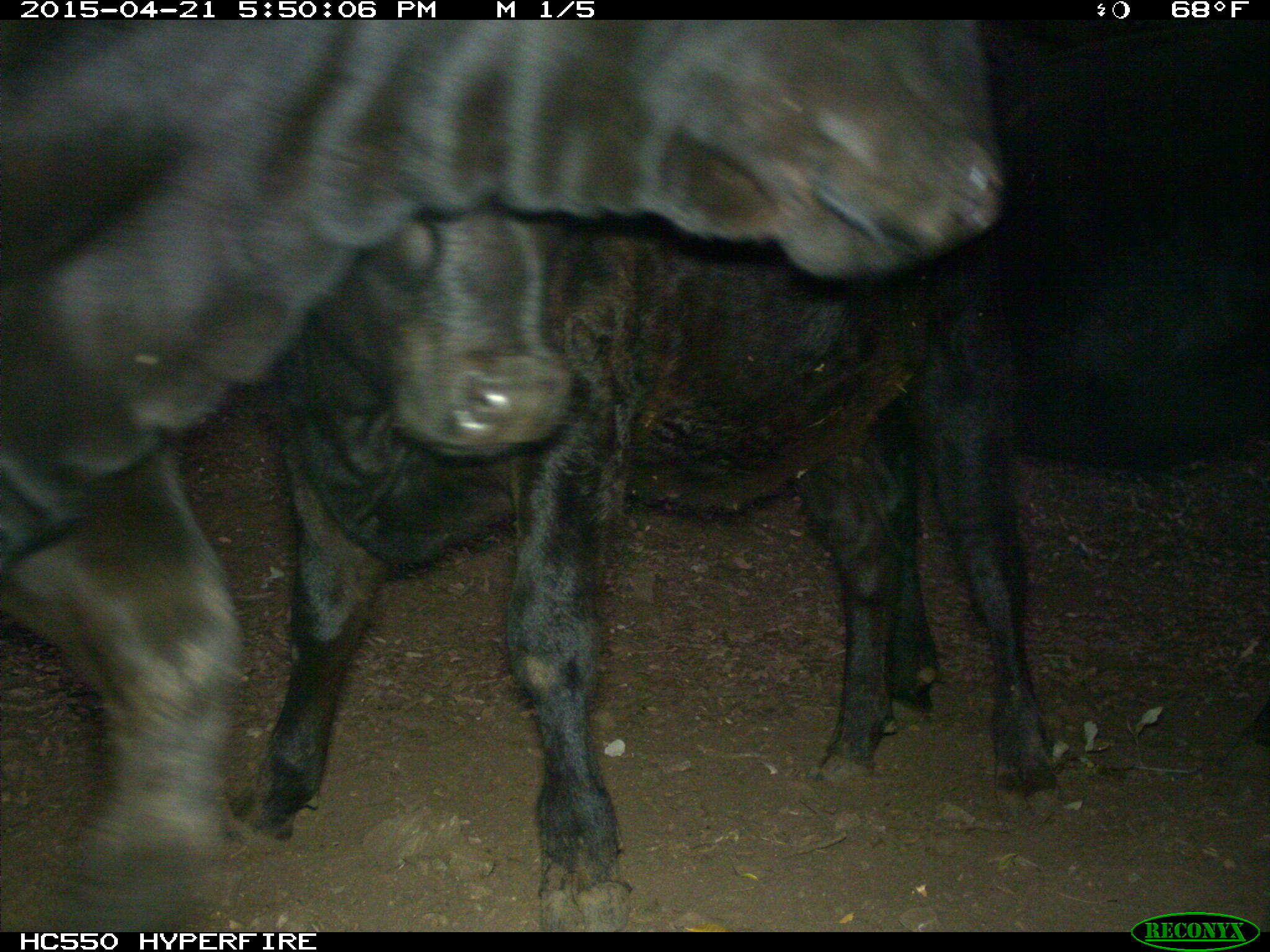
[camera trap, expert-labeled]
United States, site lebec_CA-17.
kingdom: Animalia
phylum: Chordata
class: Mammalia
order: Artiodactyla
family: Bovidae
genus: Bos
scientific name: Bos taurus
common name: domestic cow